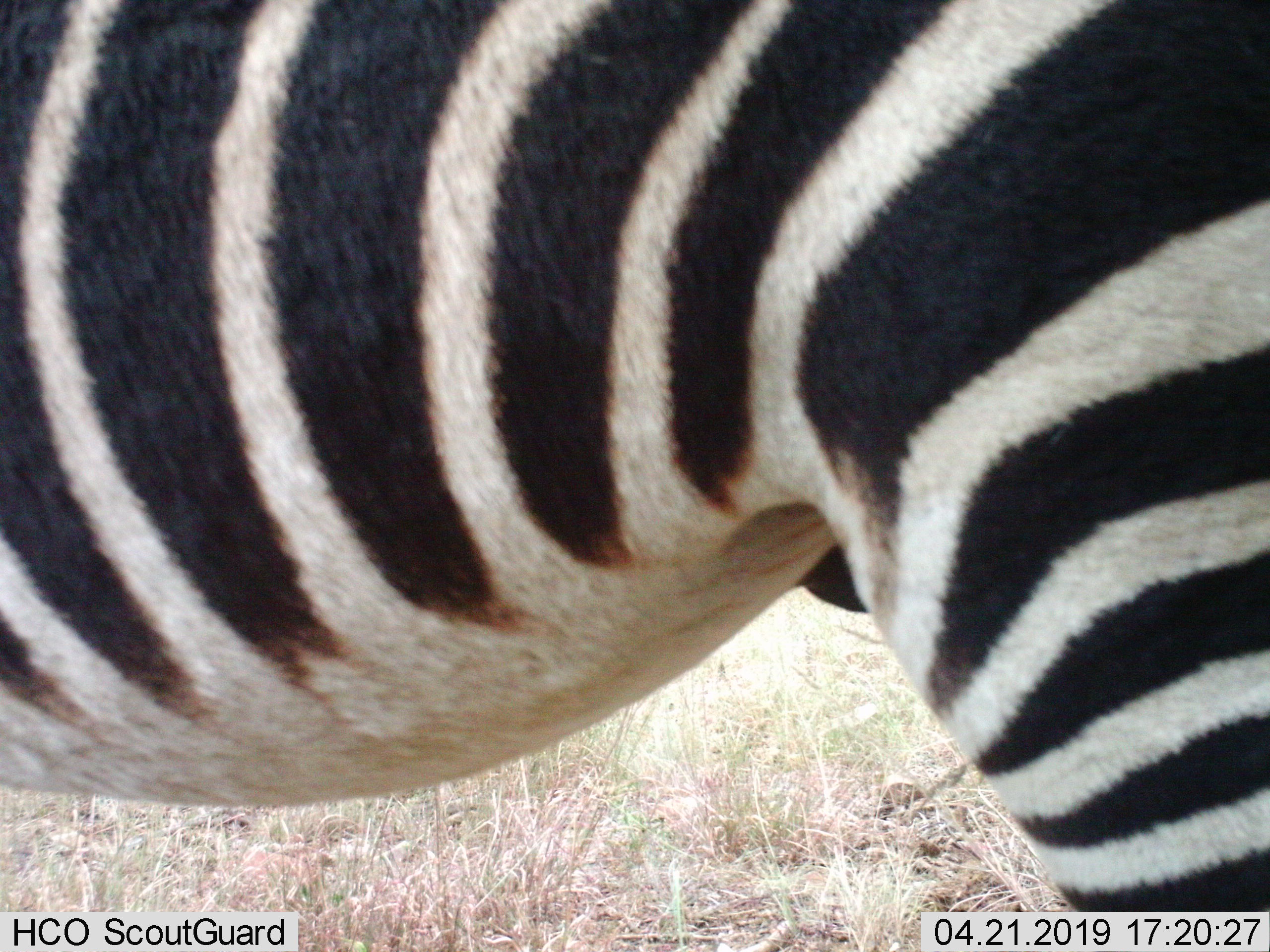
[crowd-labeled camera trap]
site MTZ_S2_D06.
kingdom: Animalia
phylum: Chordata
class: Mammalia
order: Perissodactyla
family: Equidae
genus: Equus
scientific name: Equus zebra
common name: mountain zebra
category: zebramountain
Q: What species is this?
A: Zebramountain (mountain zebra) (Equus zebra).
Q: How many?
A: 1.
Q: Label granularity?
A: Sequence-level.